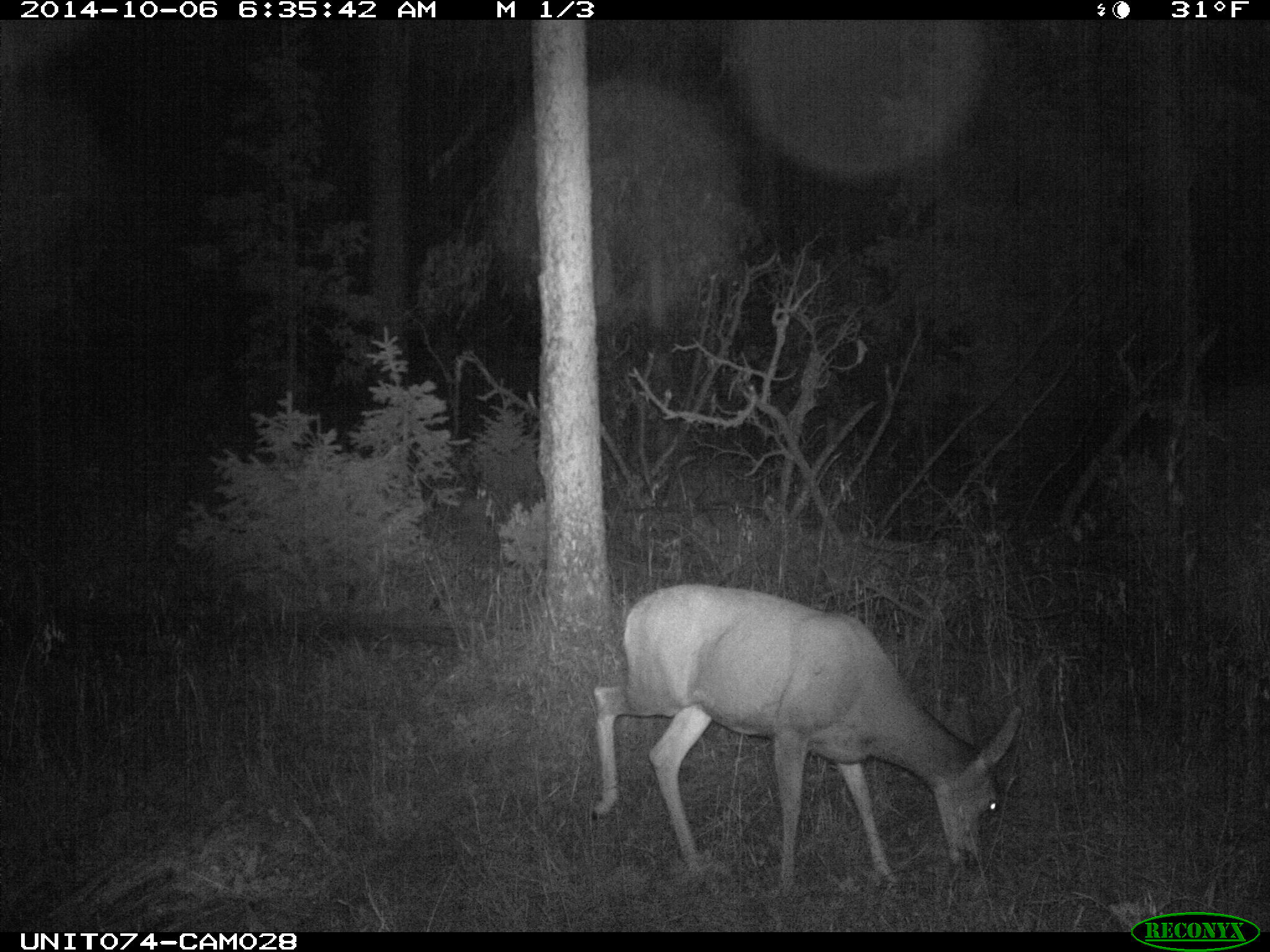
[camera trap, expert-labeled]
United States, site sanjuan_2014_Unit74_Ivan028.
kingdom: Animalia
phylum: Chordata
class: Mammalia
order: Artiodactyla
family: Cervidae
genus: Odocoileus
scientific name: Odocoileus hemionus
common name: mule deer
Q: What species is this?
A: Odocoileus hemionus (mule deer).